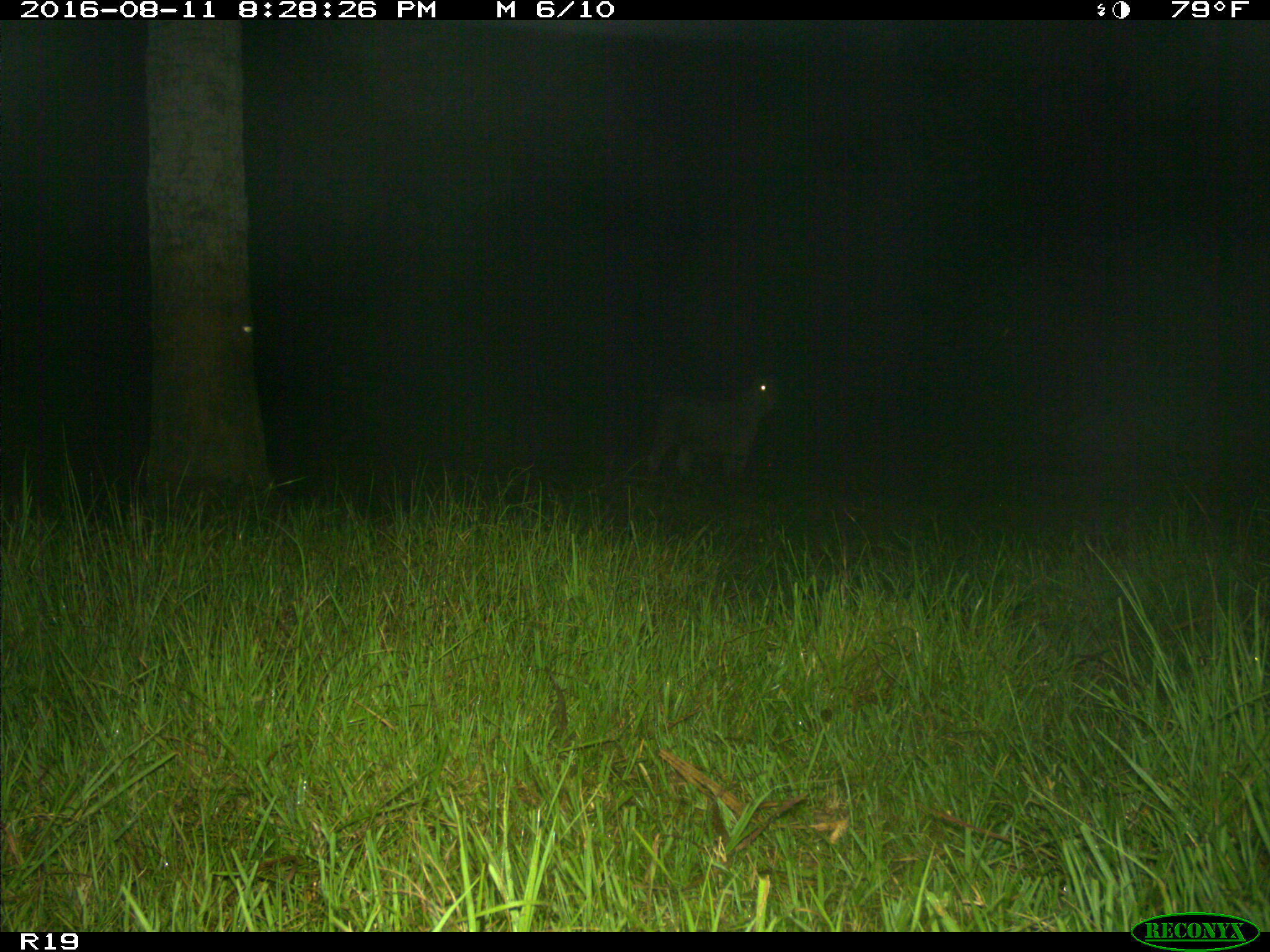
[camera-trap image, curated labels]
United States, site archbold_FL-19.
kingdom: Animalia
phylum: Chordata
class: Mammalia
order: Artiodactyla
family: Bovidae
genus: Bos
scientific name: Bos taurus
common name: domestic cow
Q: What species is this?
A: Bos taurus (domestic cow).